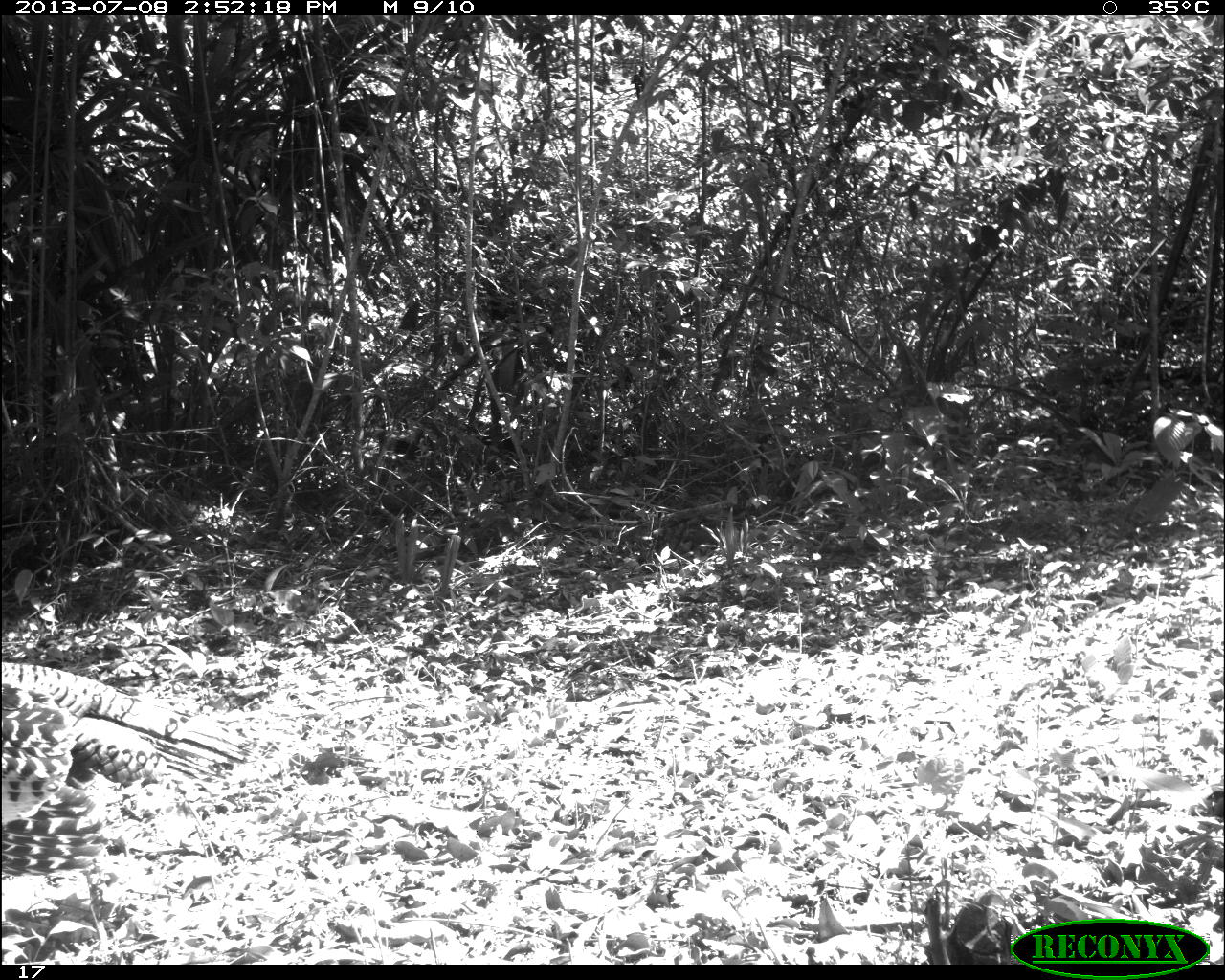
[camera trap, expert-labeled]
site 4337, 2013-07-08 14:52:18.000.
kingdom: Animalia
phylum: Chordata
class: Aves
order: Galliformes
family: Phasianidae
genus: Meleagris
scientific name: Meleagris ocellata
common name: ocellated turkey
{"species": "Meleagris ocellata (ocellated turkey)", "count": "1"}